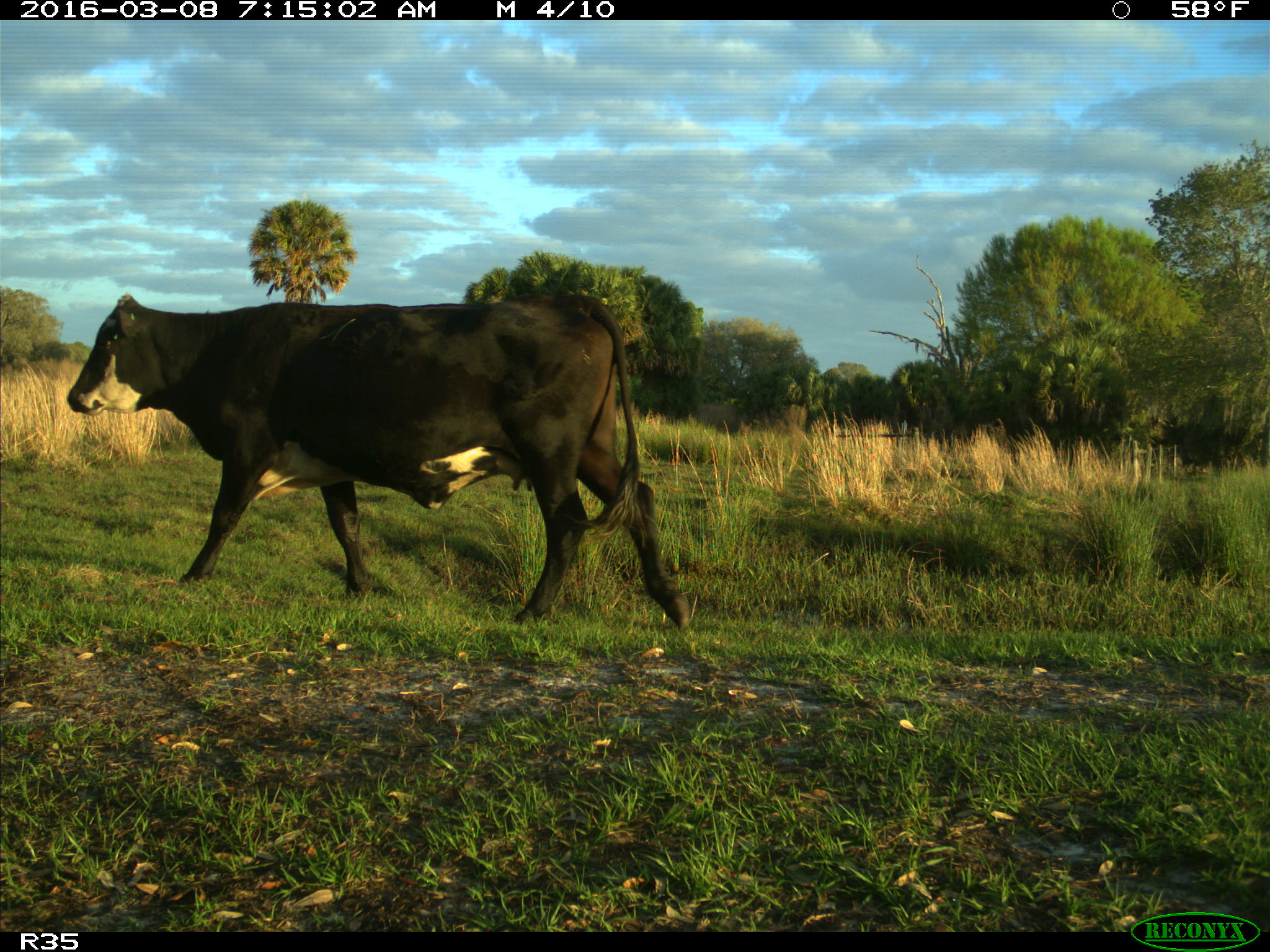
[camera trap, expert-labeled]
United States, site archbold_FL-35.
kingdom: Animalia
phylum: Chordata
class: Mammalia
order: Artiodactyla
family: Bovidae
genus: Bos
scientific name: Bos taurus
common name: domestic cow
Bos taurus (domestic cow).